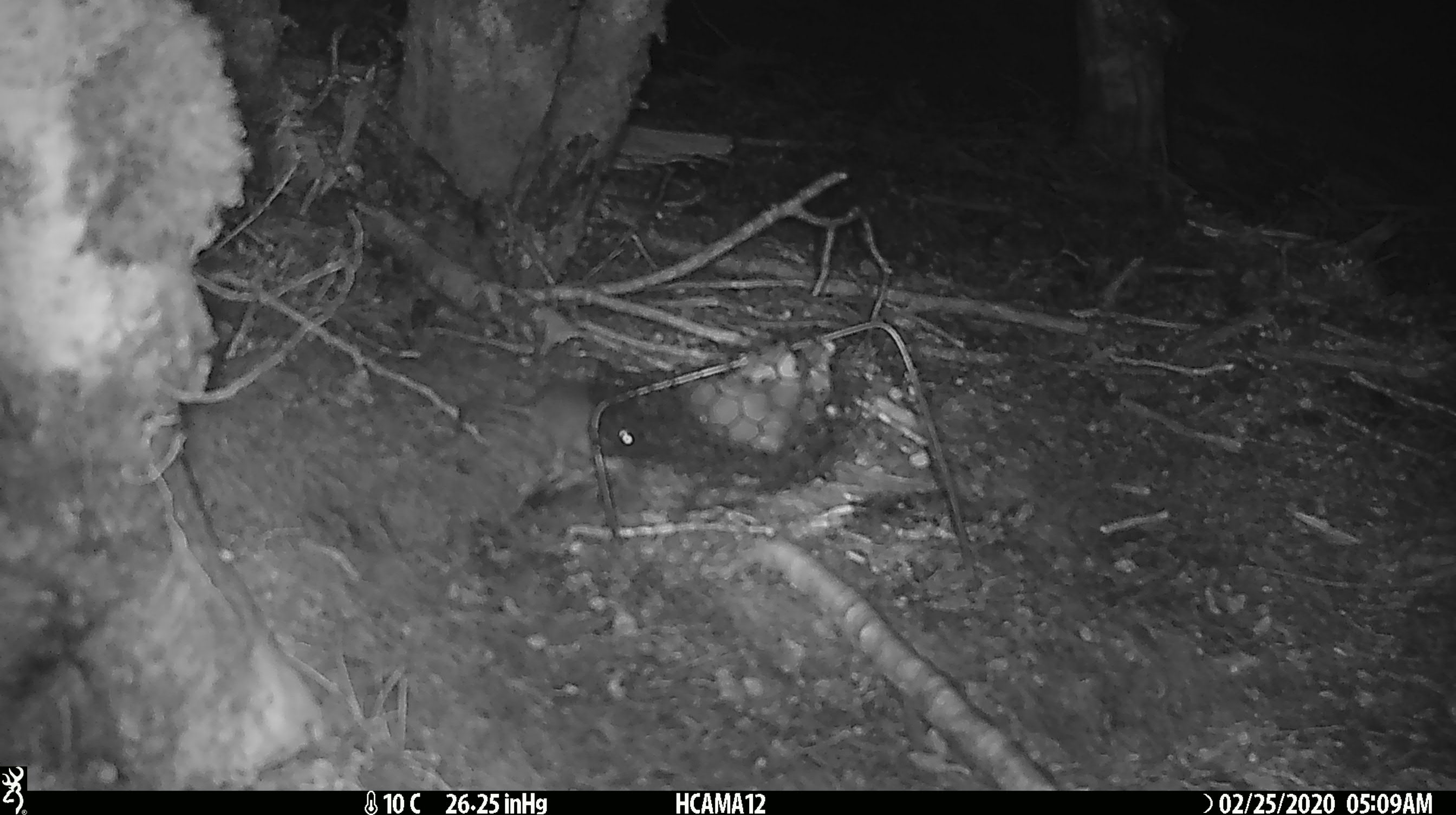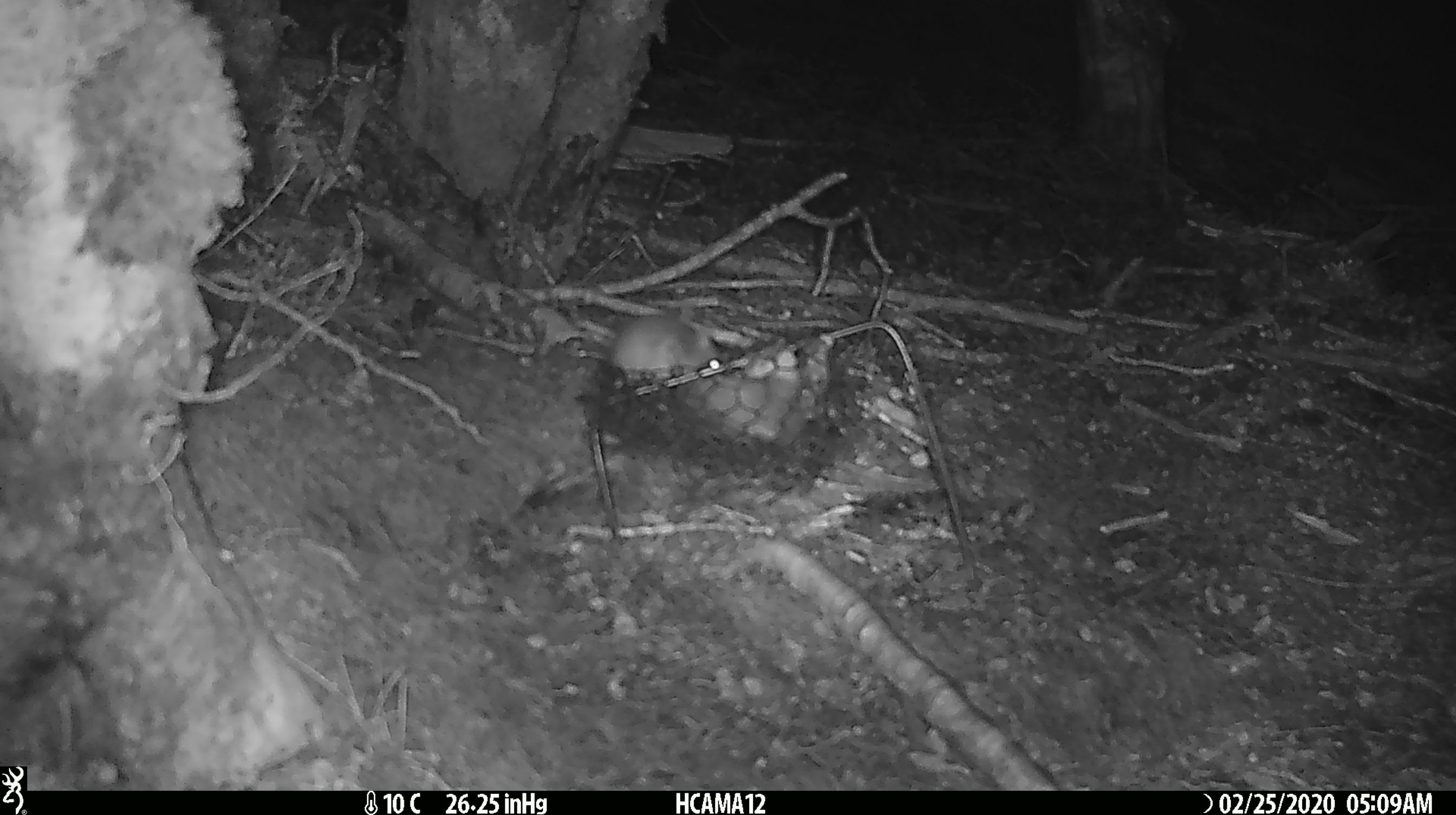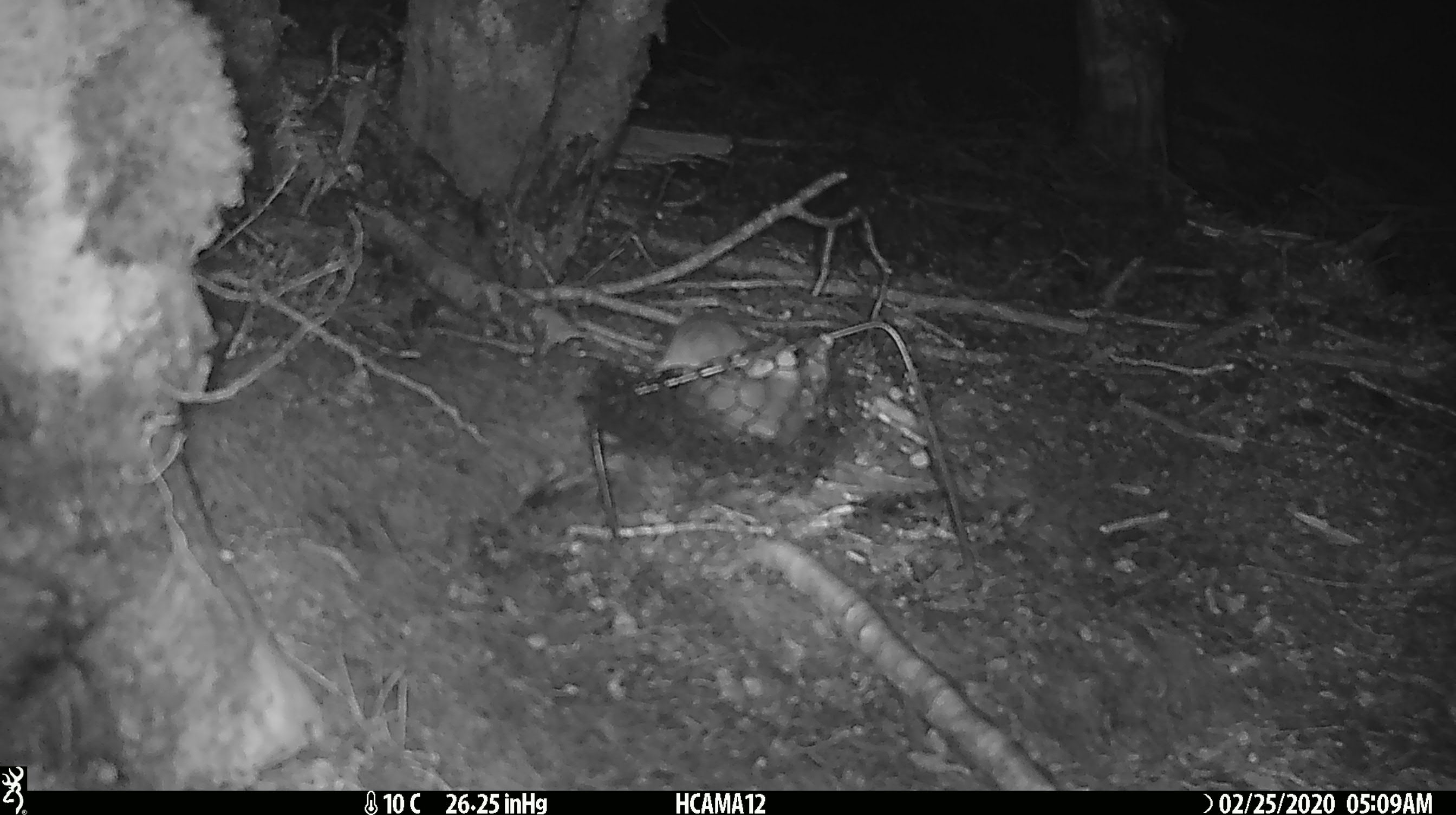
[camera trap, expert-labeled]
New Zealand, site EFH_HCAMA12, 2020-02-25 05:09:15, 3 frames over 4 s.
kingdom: Animalia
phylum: Chordata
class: Mammalia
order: Rodentia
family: Muridae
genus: Mus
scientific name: Mus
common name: mouse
Mouse (Mus).